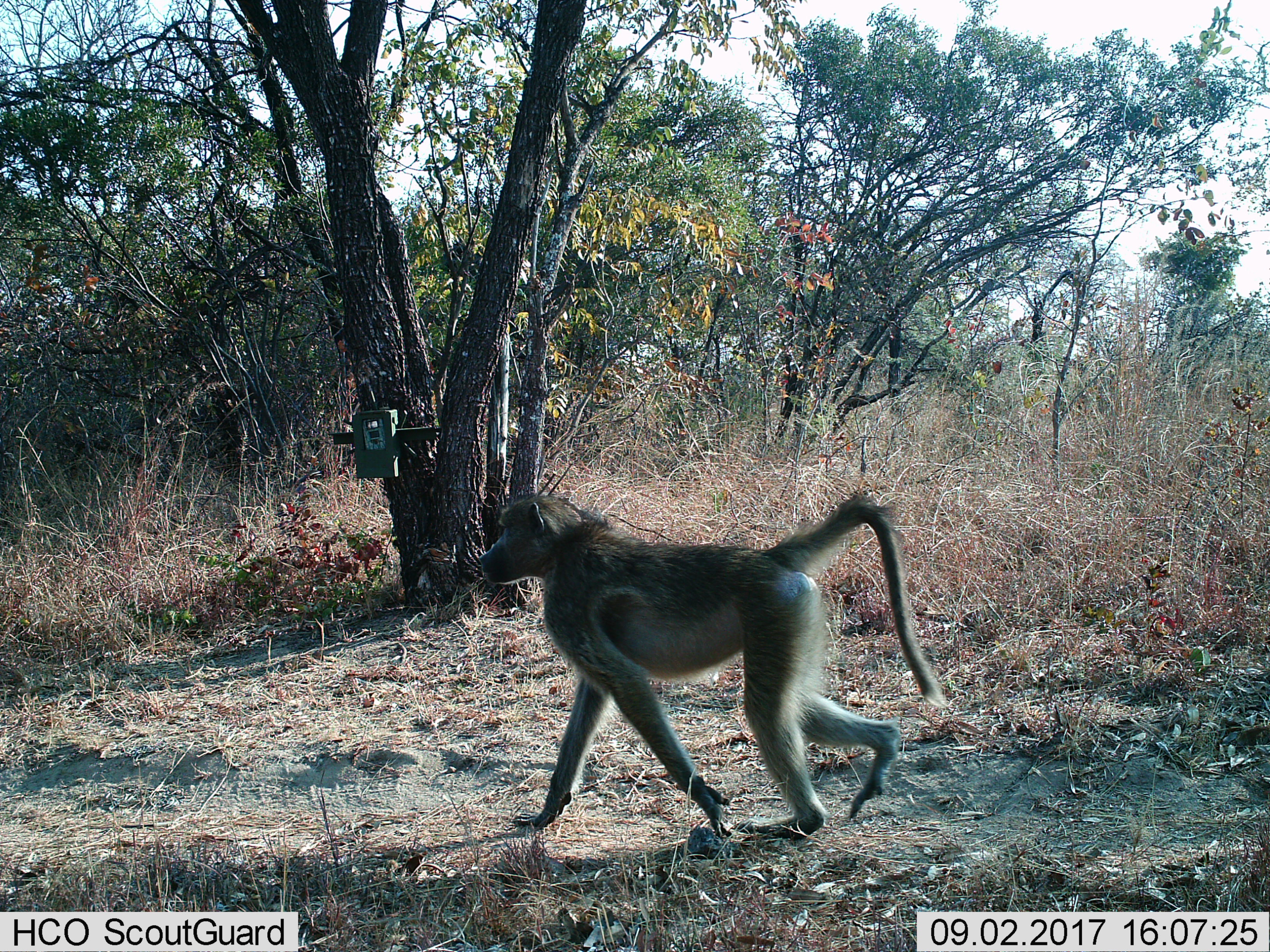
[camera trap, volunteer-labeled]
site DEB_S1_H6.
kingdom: Animalia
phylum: Chordata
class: Mammalia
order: Primates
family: Cercopithecidae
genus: Papio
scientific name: Papio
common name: baboon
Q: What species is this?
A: Baboon (Papio).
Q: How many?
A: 1.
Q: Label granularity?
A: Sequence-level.